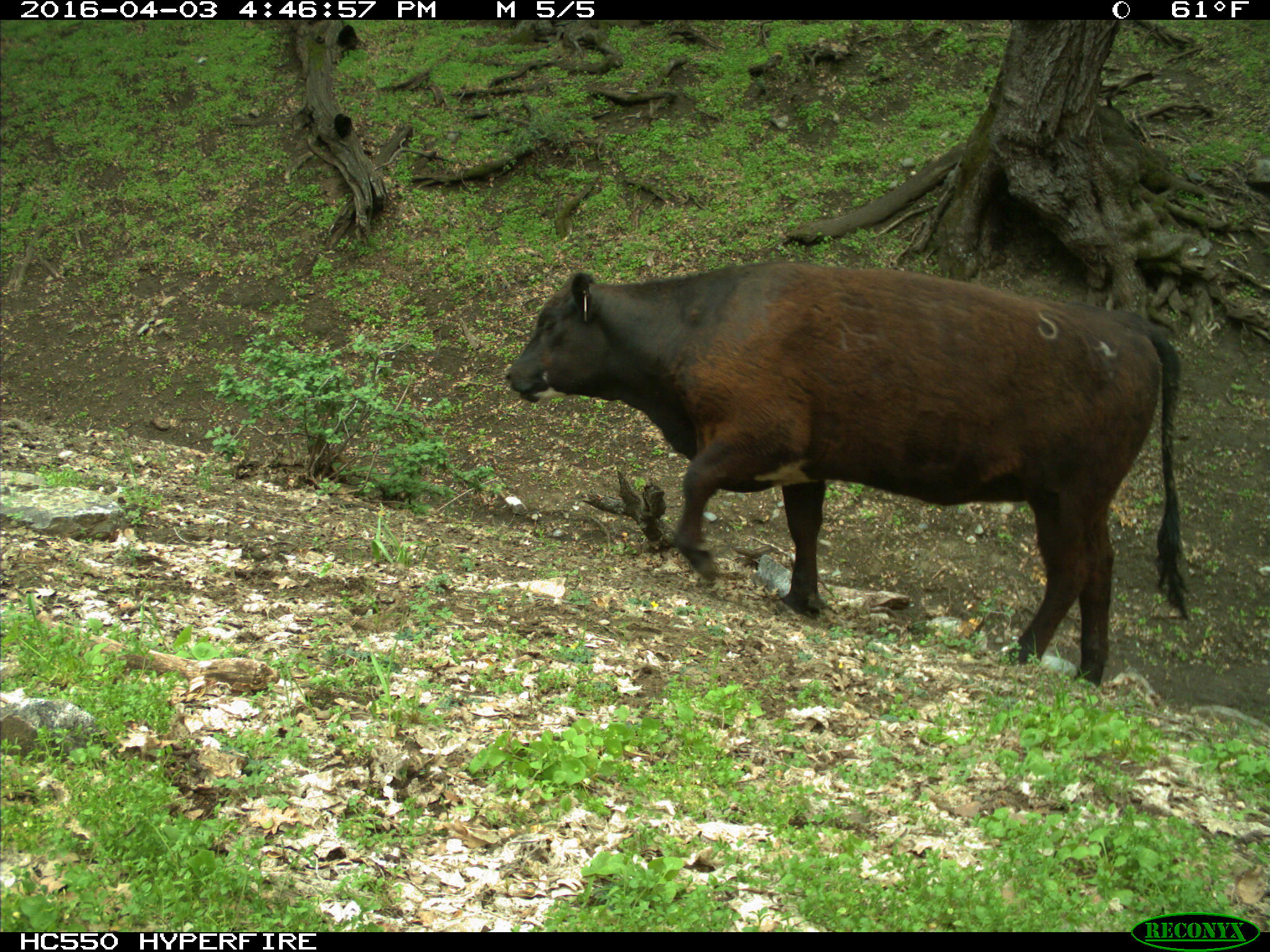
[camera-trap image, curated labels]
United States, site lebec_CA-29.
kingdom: Animalia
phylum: Chordata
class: Mammalia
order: Artiodactyla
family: Bovidae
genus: Bos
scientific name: Bos taurus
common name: domestic cow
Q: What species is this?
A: Bos taurus (domestic cow).